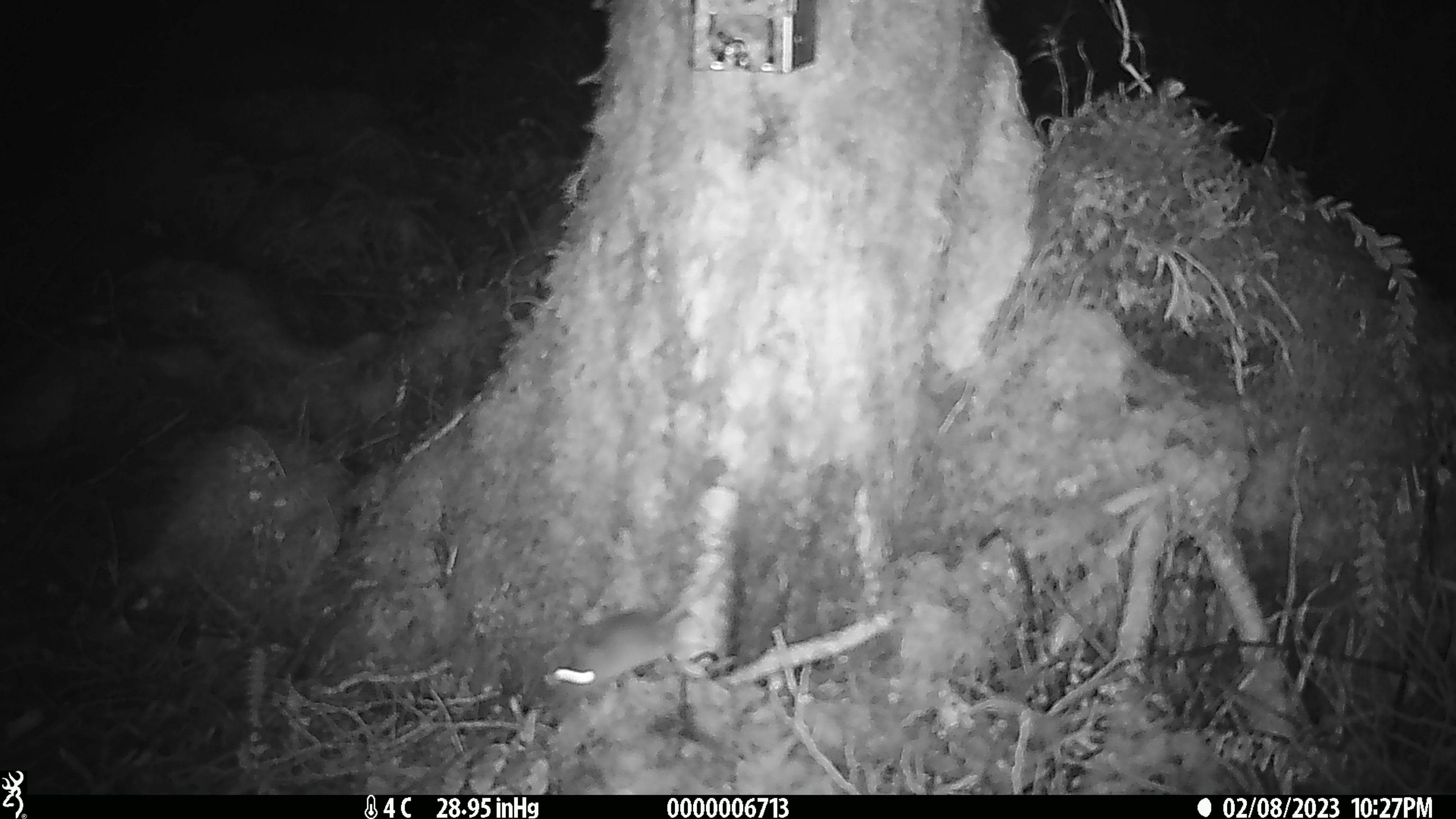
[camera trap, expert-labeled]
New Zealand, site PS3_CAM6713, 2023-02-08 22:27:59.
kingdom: Animalia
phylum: Chordata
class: Mammalia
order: Rodentia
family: Muridae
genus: Mus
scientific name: Mus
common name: mouse